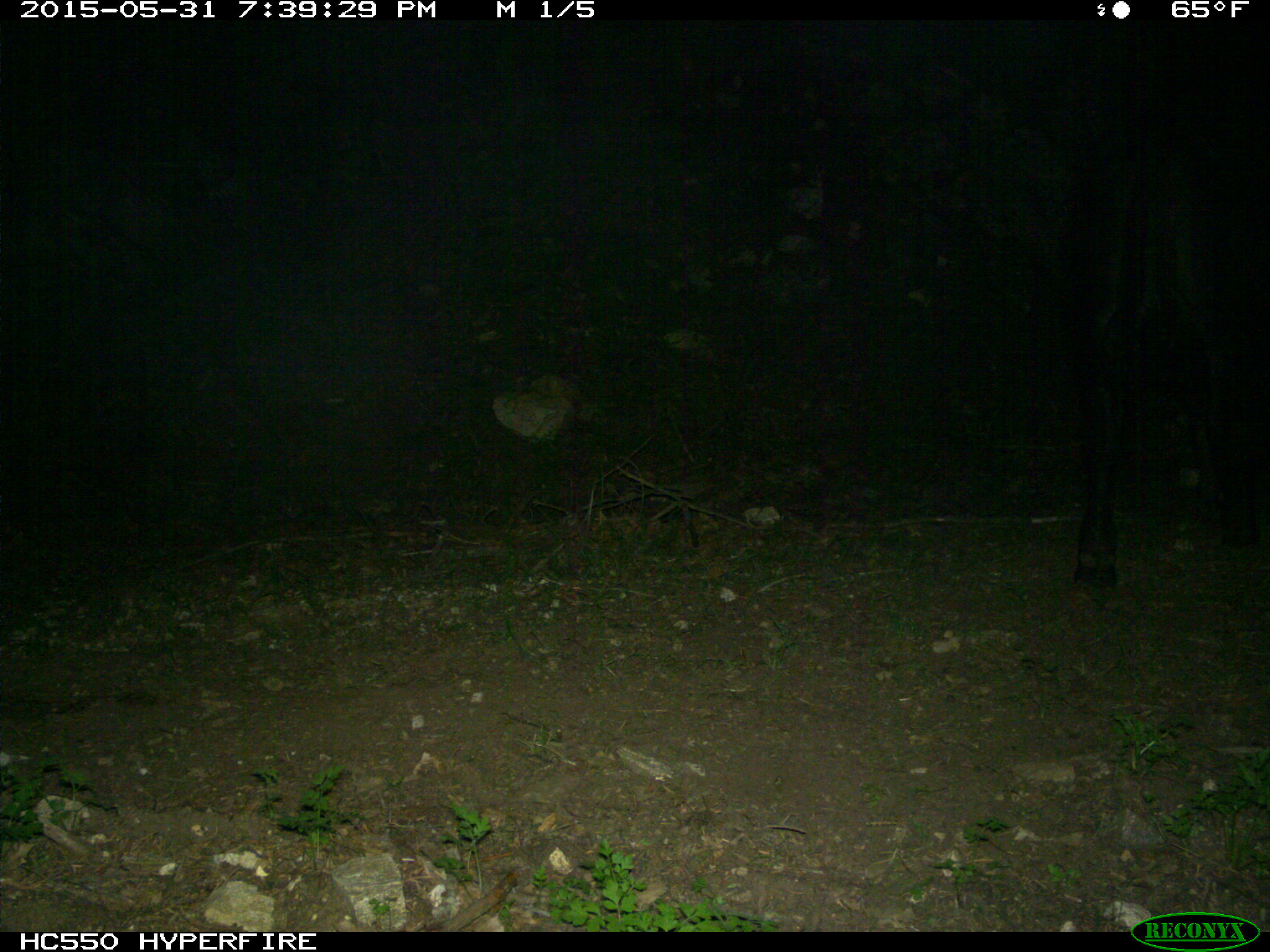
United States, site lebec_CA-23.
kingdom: Animalia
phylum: Chordata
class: Mammalia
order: Artiodactyla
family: Bovidae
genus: Bos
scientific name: Bos taurus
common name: domestic cow